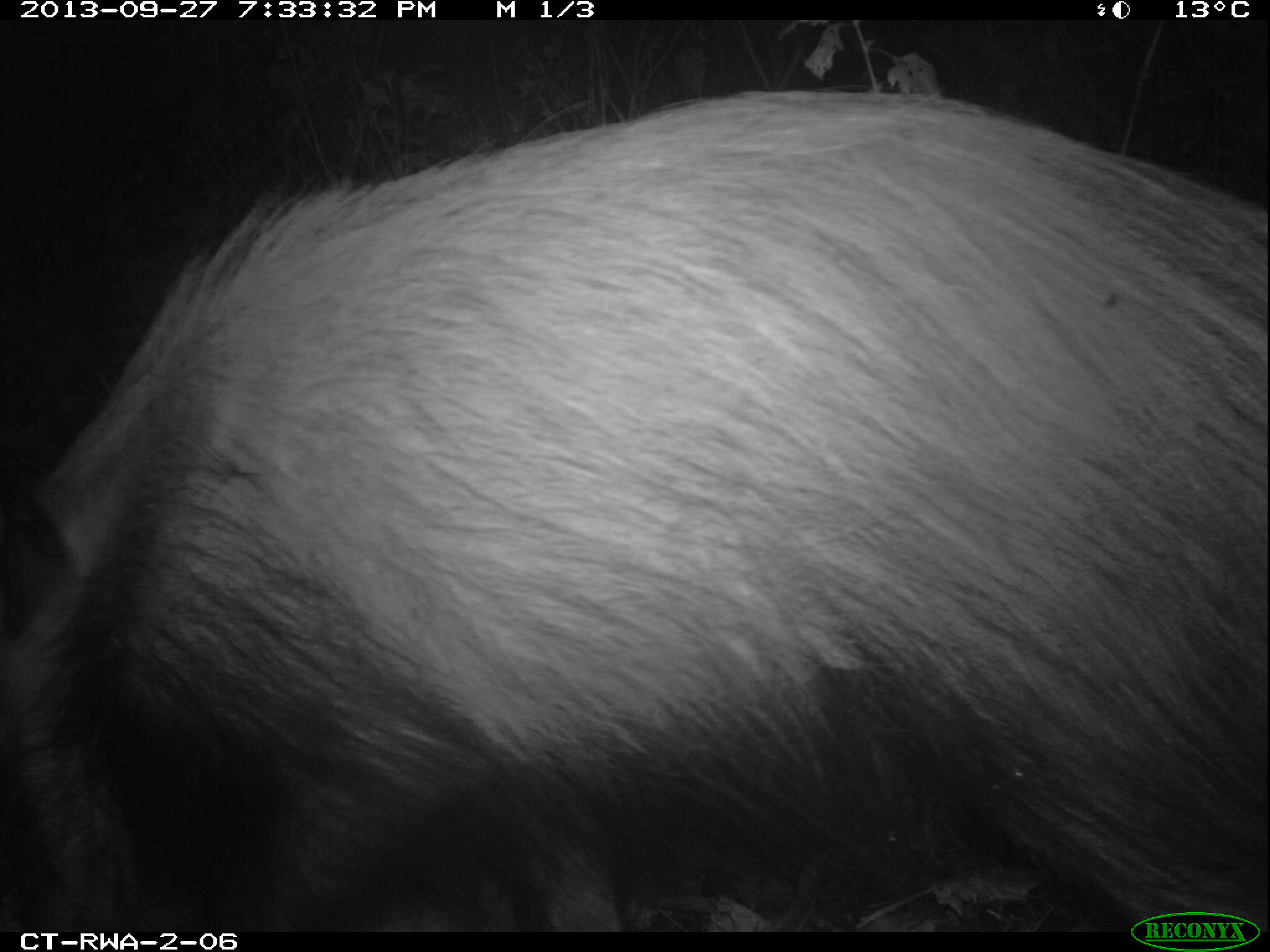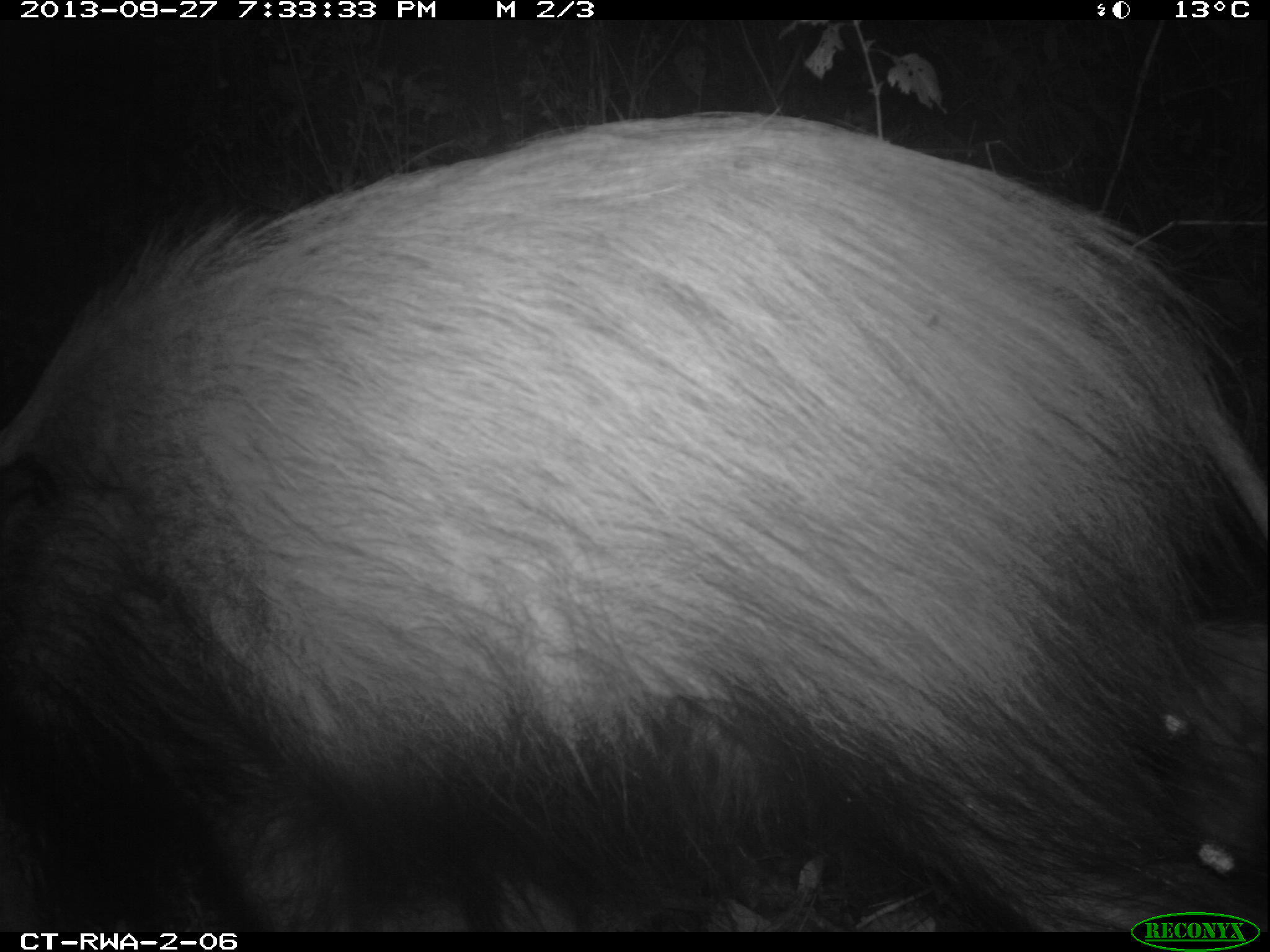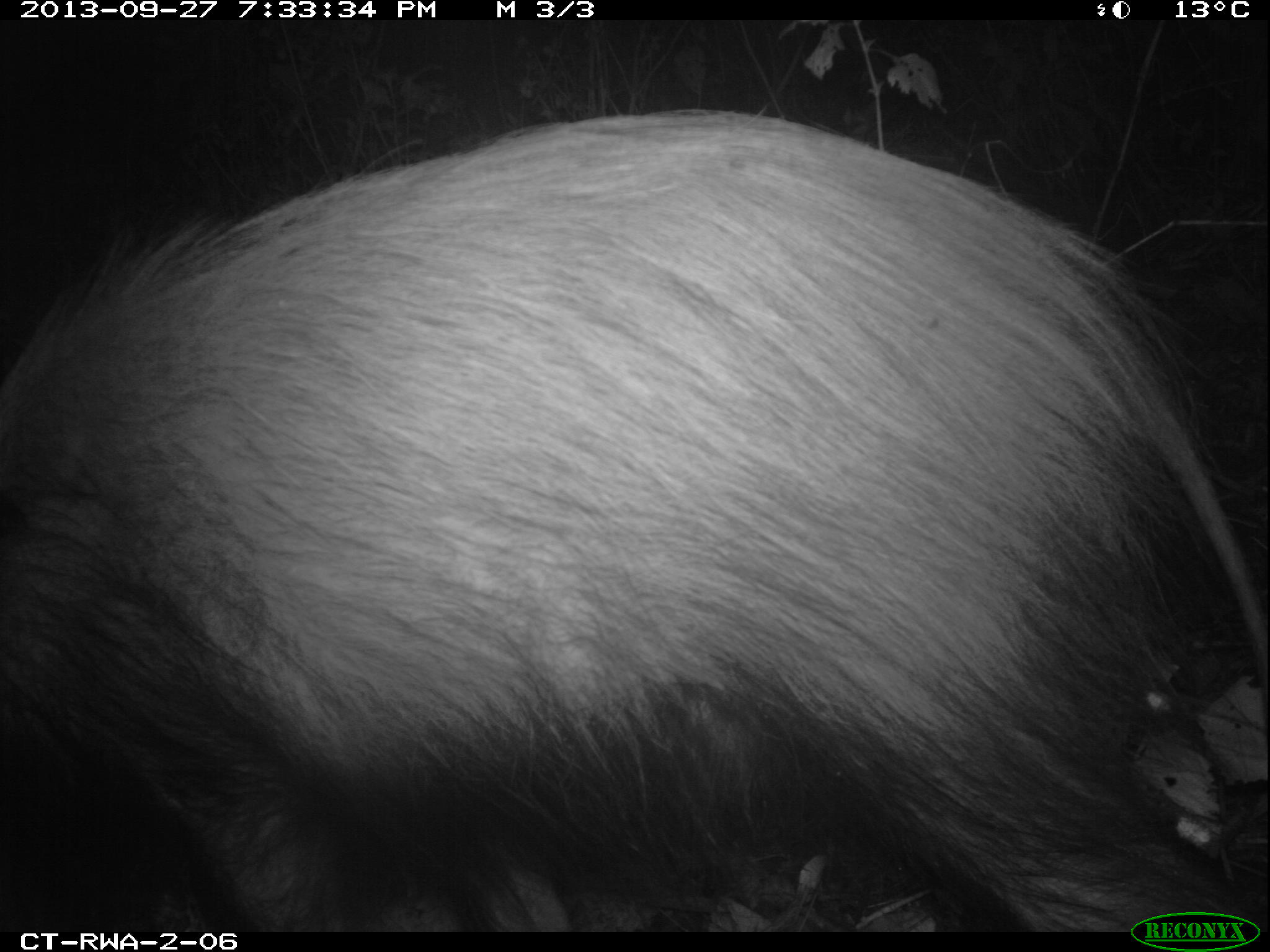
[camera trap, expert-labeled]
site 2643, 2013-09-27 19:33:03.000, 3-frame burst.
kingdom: Animalia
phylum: Chordata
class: Mammalia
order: Artiodactyla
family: Suidae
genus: Potamochoerus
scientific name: Potamochoerus larvatus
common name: bushpig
Potamochoerus larvatus (bushpig), count 1.